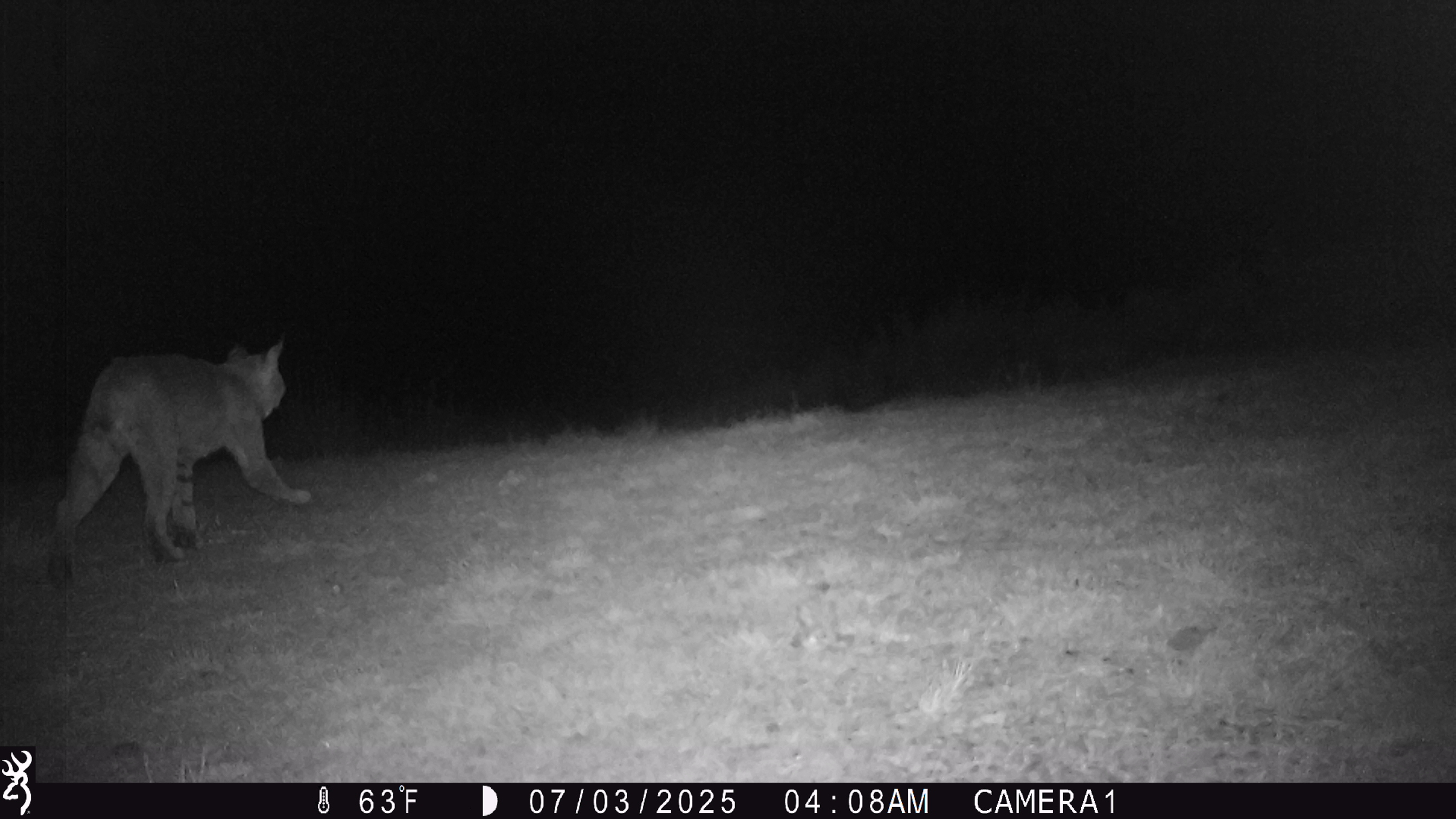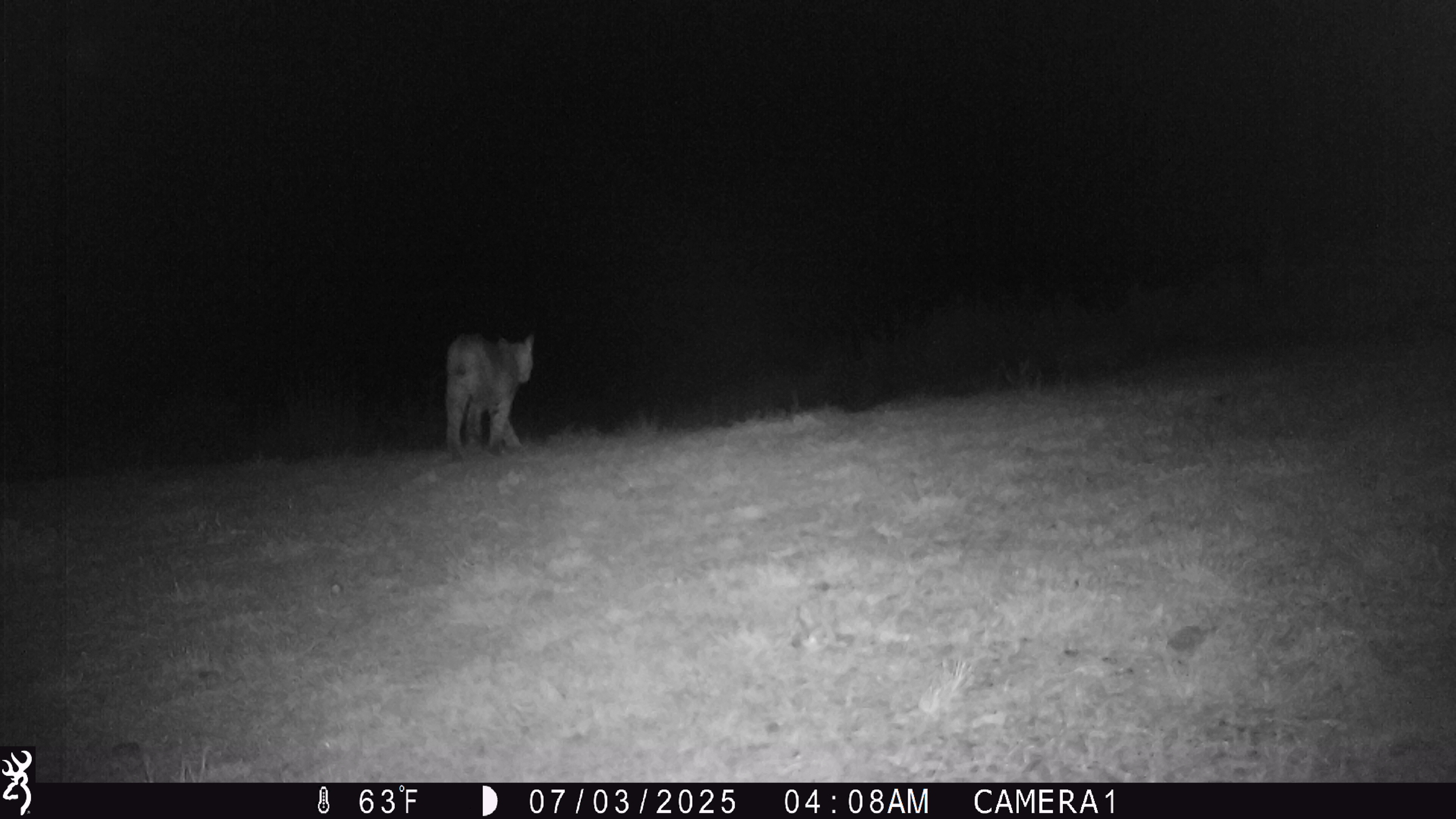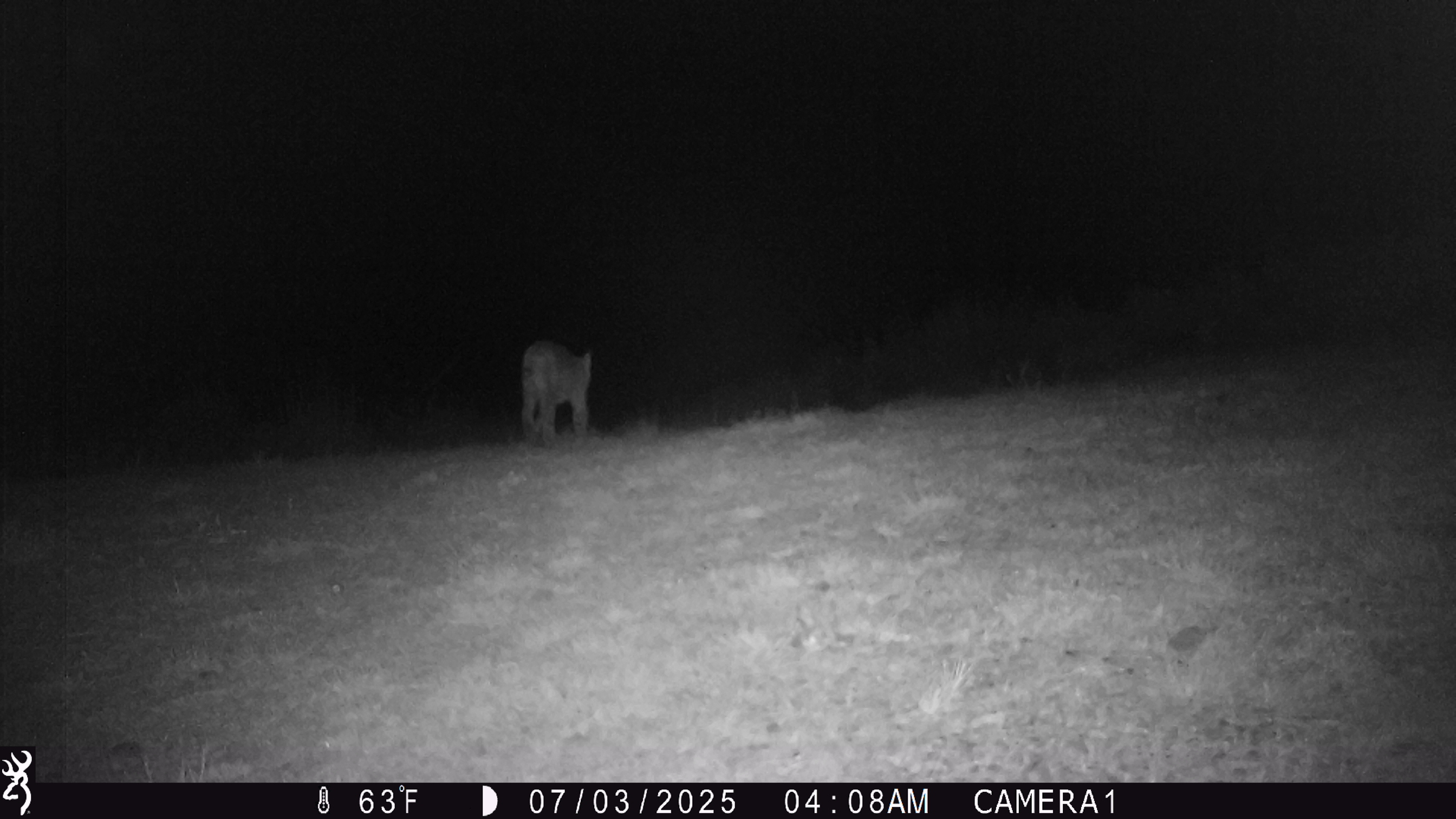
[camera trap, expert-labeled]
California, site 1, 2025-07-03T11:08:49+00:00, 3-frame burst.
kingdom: Animalia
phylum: Chordata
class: Mammalia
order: Carnivora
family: Felidae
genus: Lynx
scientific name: Lynx rufus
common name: bobcat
Bobcat (Lynx rufus).